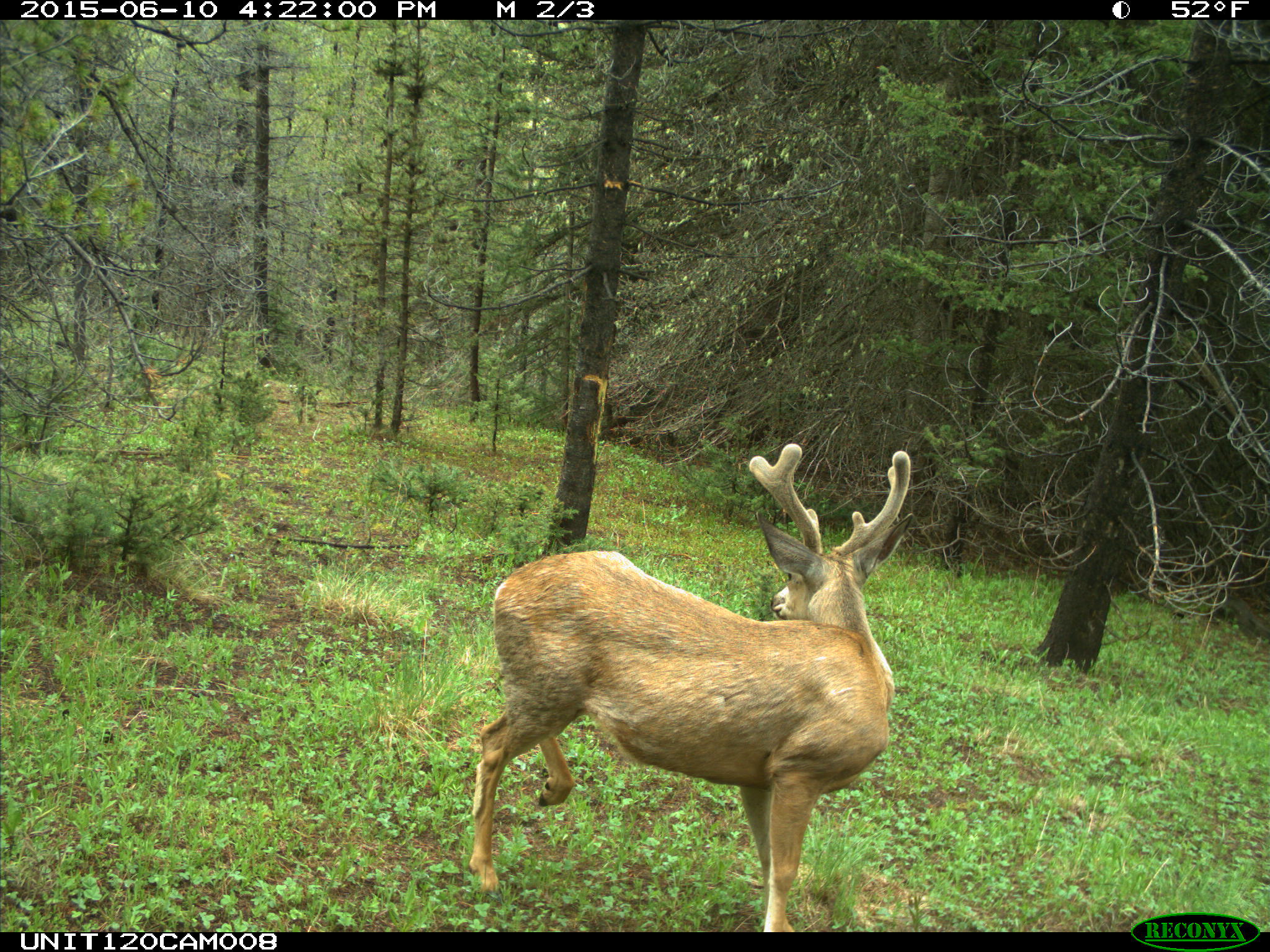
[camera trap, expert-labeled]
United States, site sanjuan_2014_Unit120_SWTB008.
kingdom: Animalia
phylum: Chordata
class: Mammalia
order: Artiodactyla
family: Cervidae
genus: Odocoileus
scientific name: Odocoileus hemionus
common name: mule deer